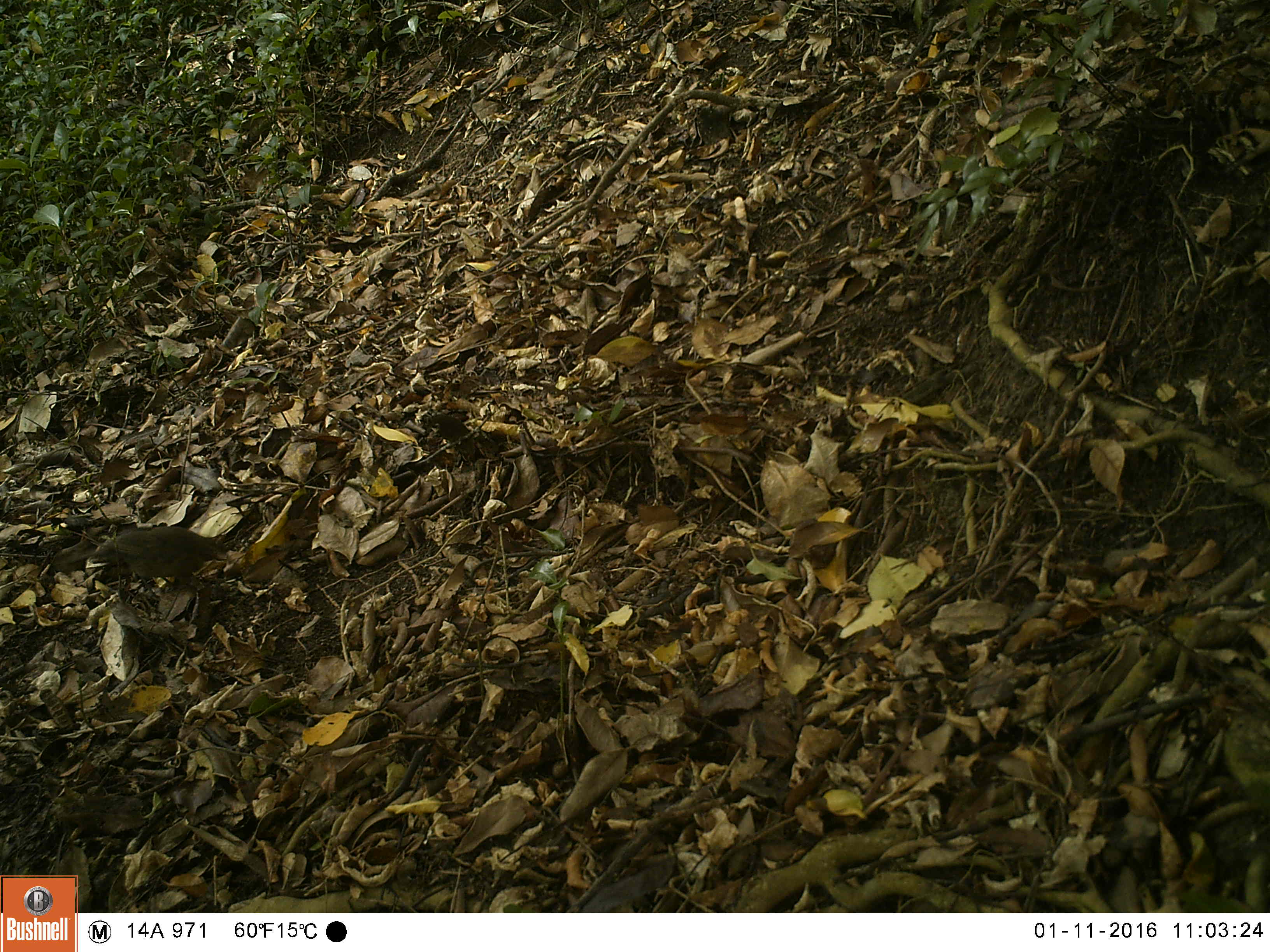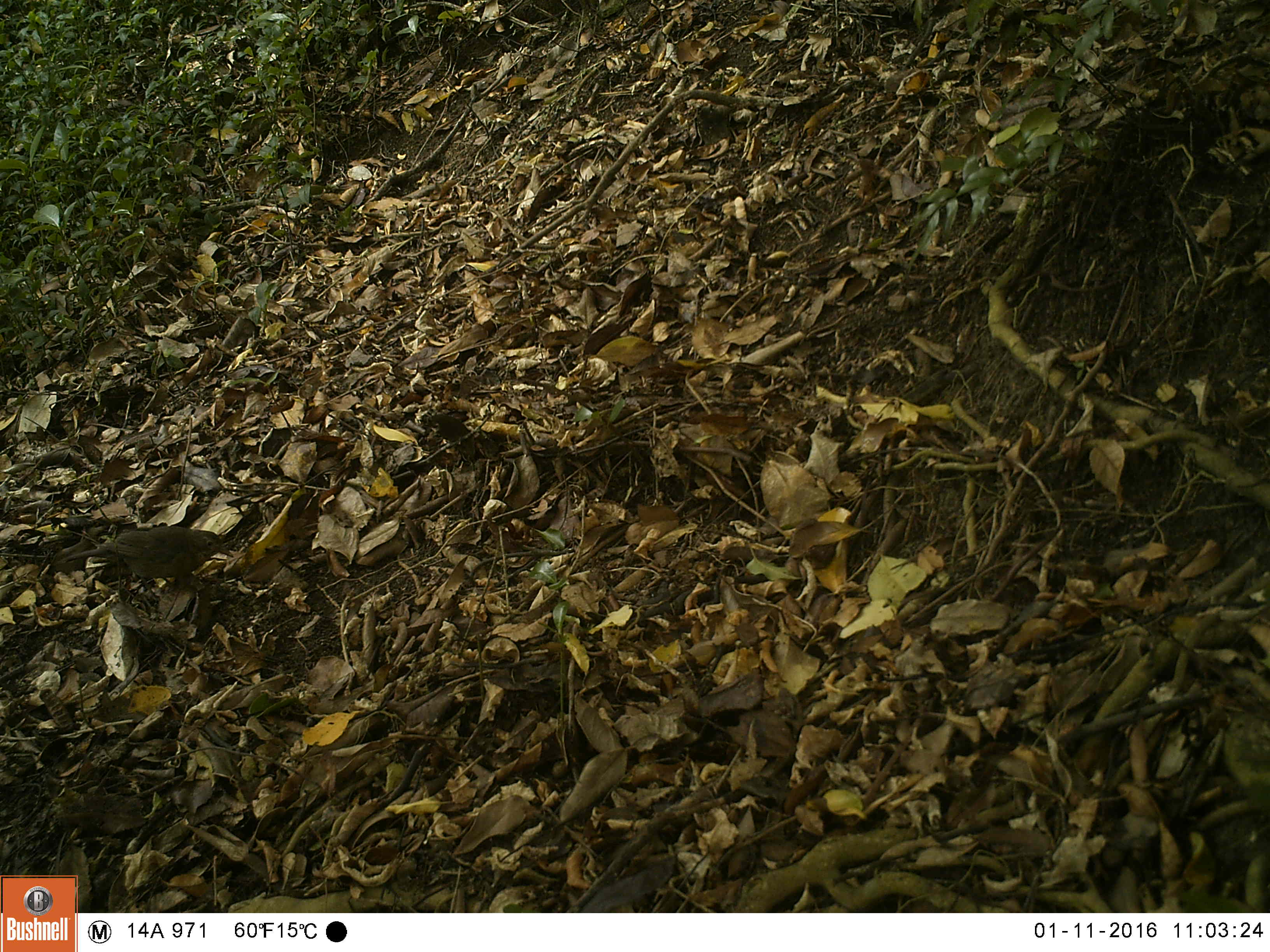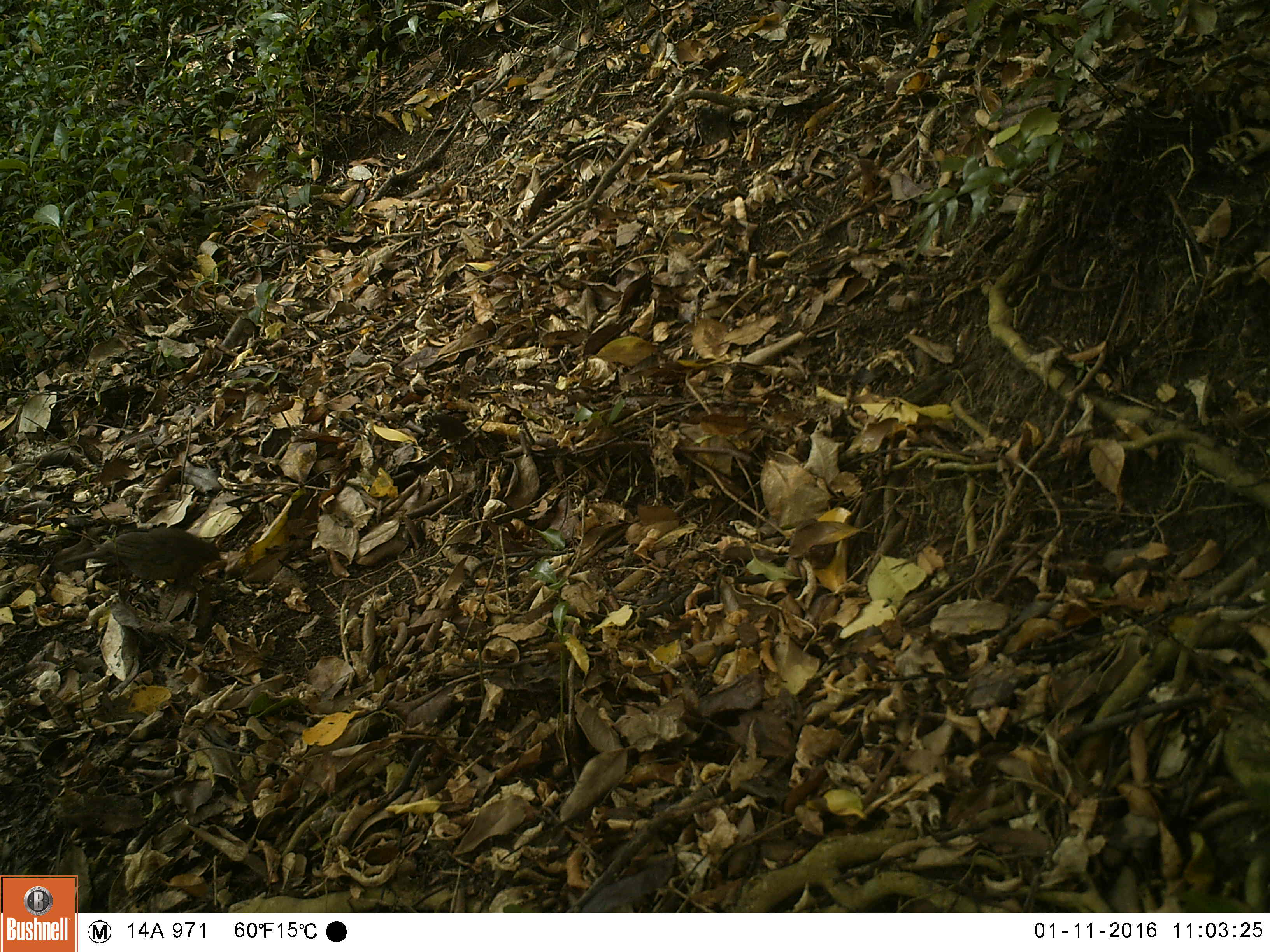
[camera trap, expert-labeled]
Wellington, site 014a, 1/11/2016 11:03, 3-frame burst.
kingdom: Animalia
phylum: Chordata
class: Aves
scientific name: Aves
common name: bird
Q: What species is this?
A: Bird (Aves).